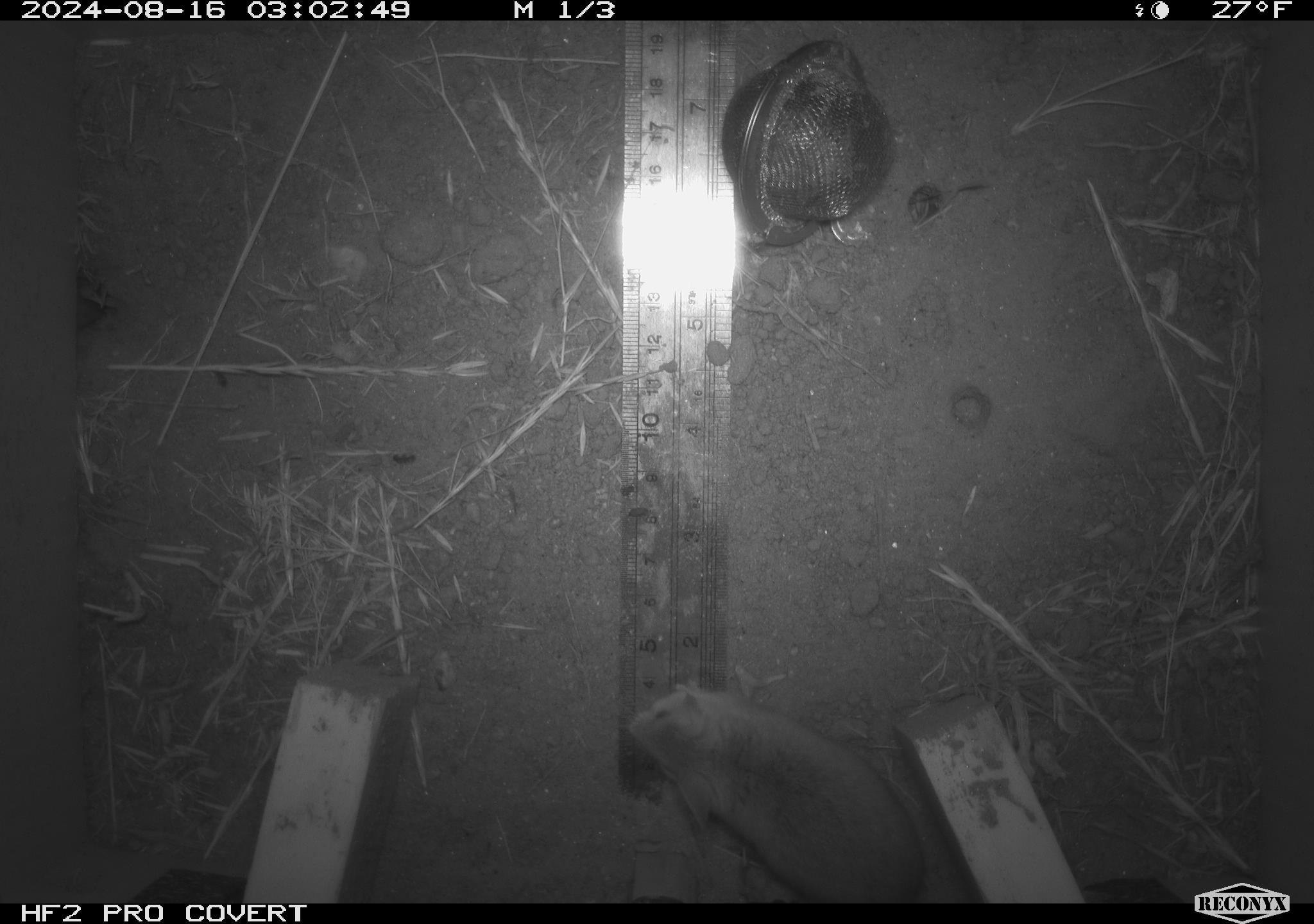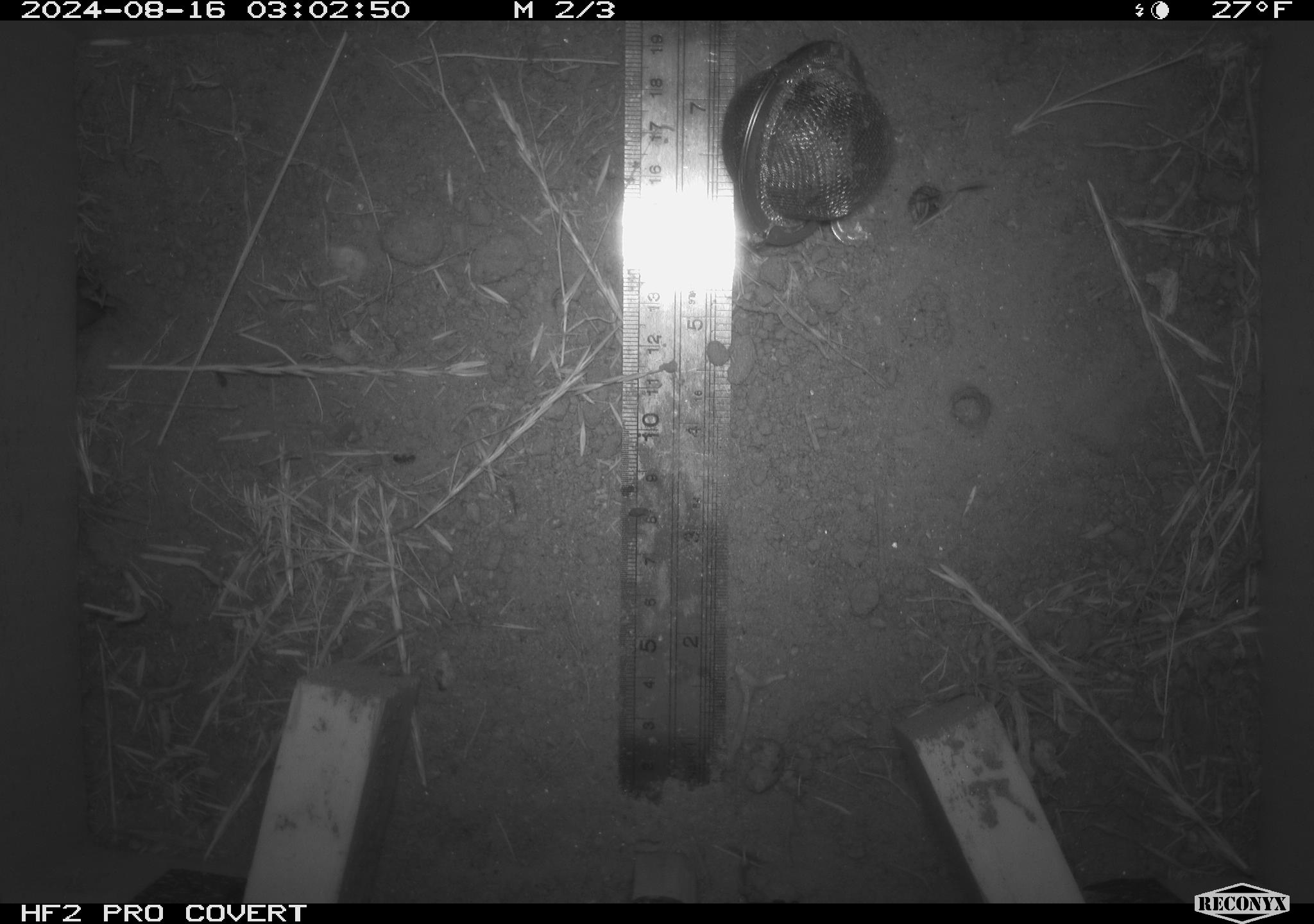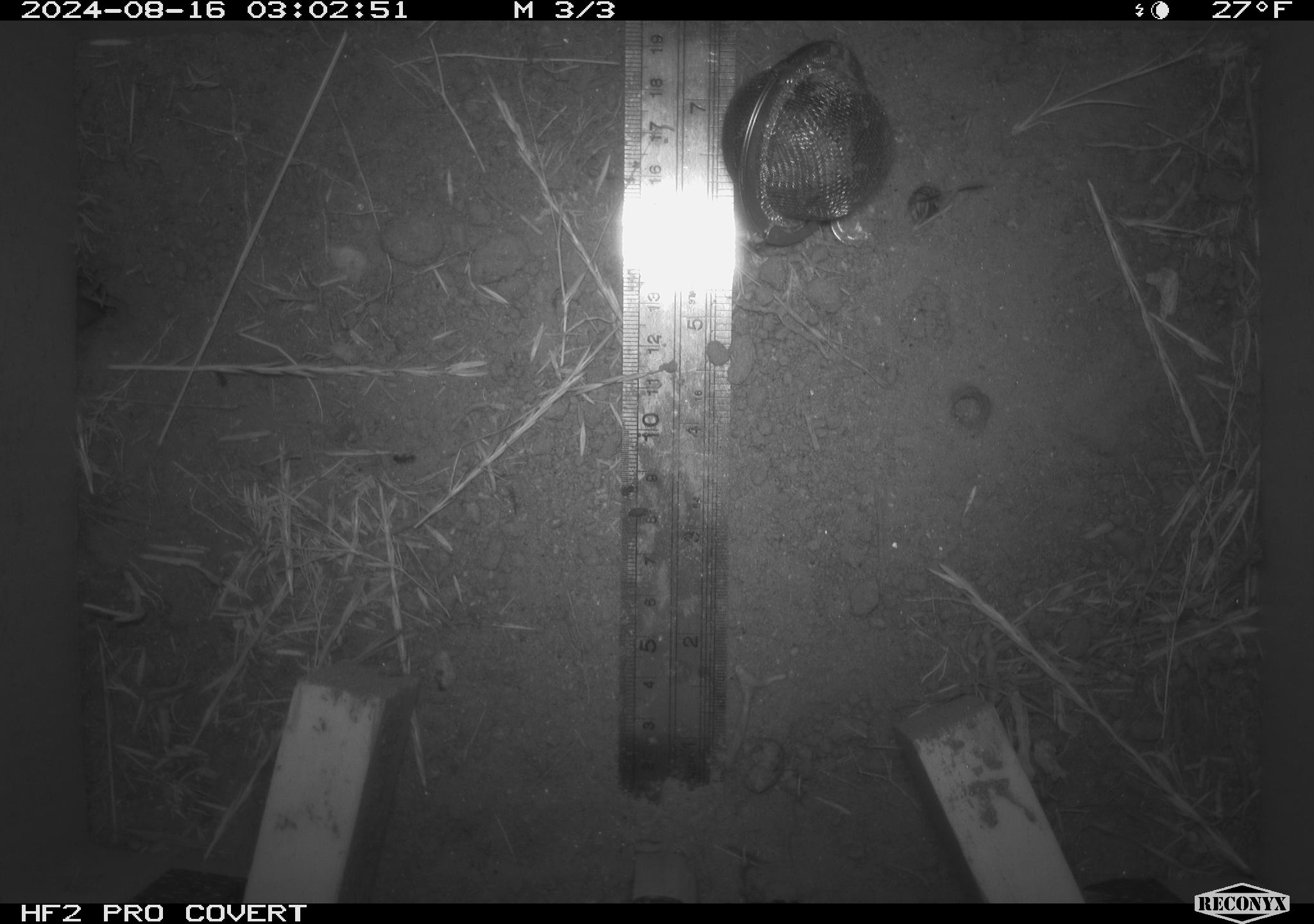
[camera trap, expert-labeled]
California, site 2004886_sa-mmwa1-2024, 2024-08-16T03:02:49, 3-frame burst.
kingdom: Animalia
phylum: Chordata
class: Mammalia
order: Rodentia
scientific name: Rodentia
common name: mouse species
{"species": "mouse species (Rodentia)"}